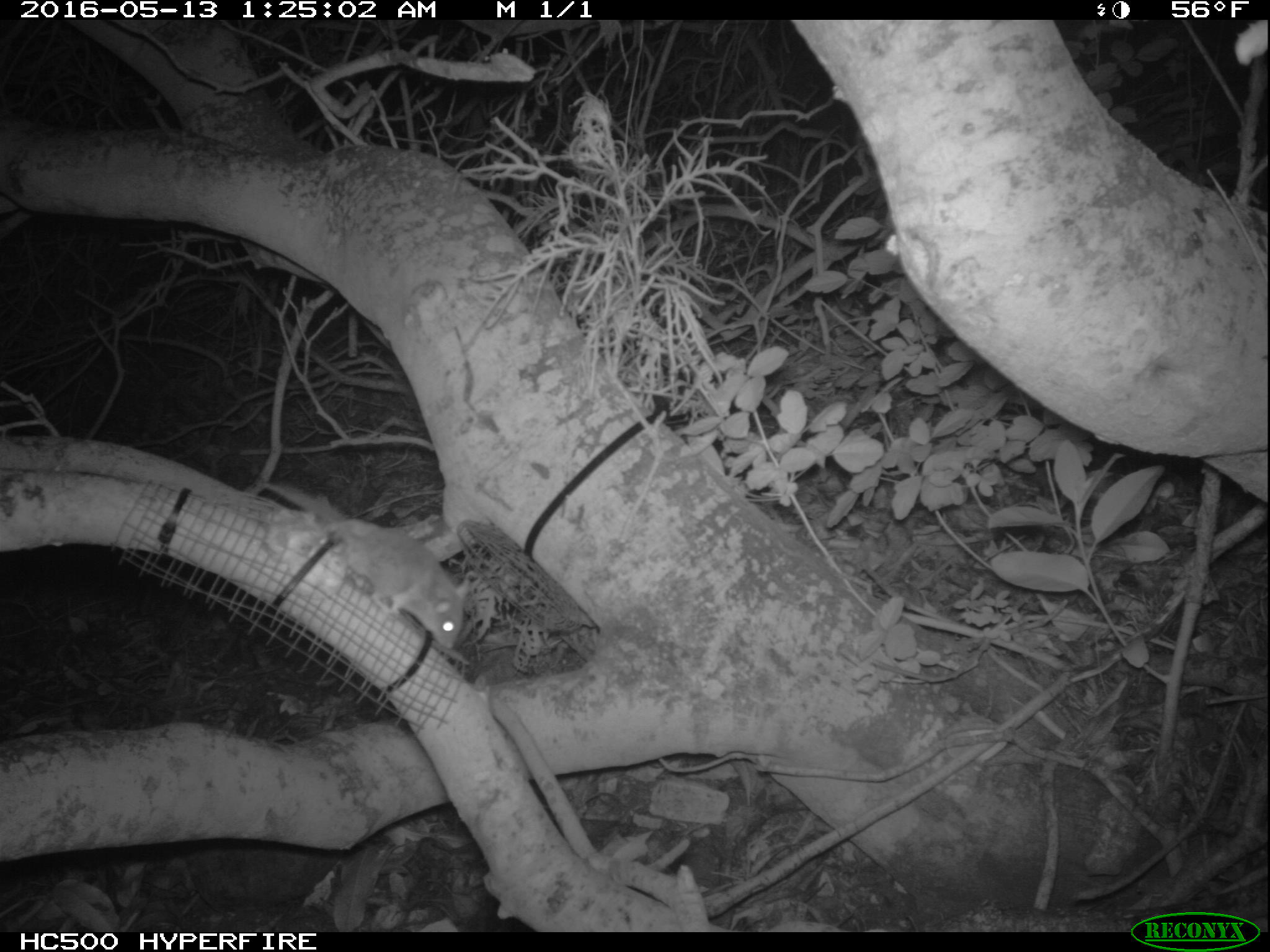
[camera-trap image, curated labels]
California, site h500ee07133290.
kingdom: Animalia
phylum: Chordata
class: Mammalia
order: Rodentia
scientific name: Rodentia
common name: rodent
Rodent (Rodentia).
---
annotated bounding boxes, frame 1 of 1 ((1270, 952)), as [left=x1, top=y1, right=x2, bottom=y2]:
rodent: [left=262, top=482, right=469, bottom=648]